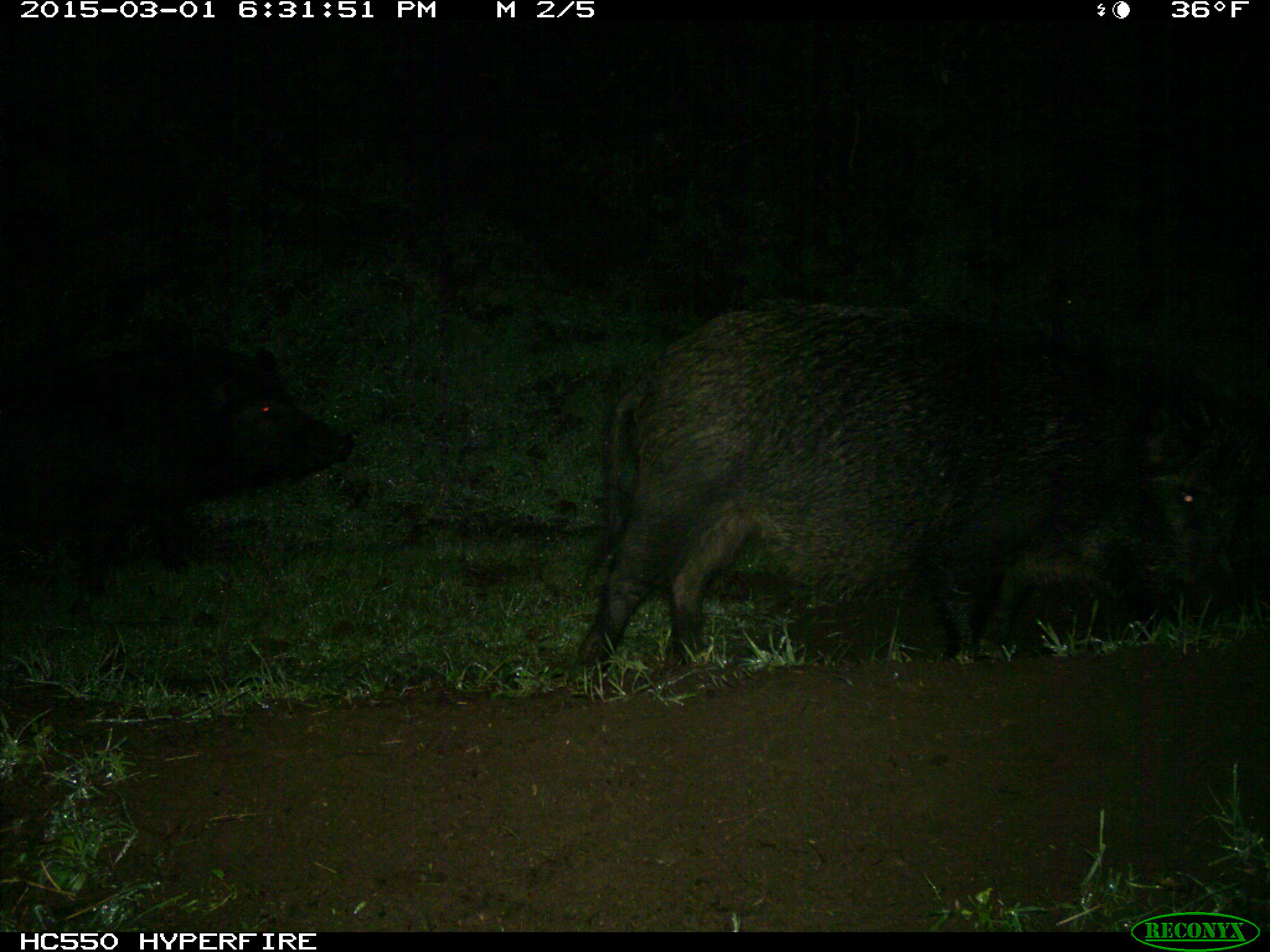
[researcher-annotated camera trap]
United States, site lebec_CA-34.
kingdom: Animalia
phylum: Chordata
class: Mammalia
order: Artiodactyla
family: Suidae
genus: Sus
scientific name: Sus scrofa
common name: wild boar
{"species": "Sus scrofa (wild boar)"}